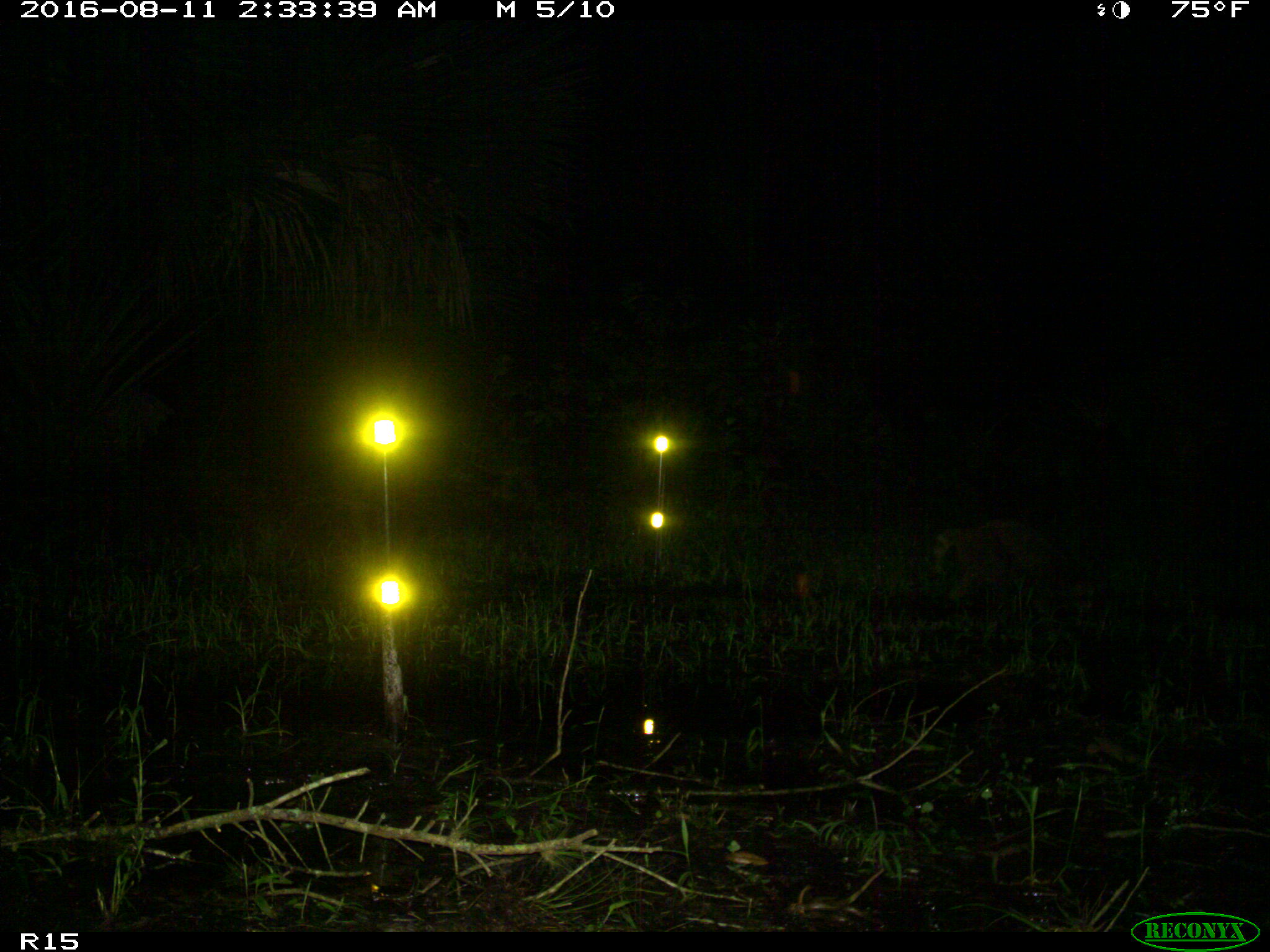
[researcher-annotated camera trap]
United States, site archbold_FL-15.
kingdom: Animalia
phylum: Chordata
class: Mammalia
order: Carnivora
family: Procyonidae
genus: Procyon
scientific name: Procyon lotor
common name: common raccoon